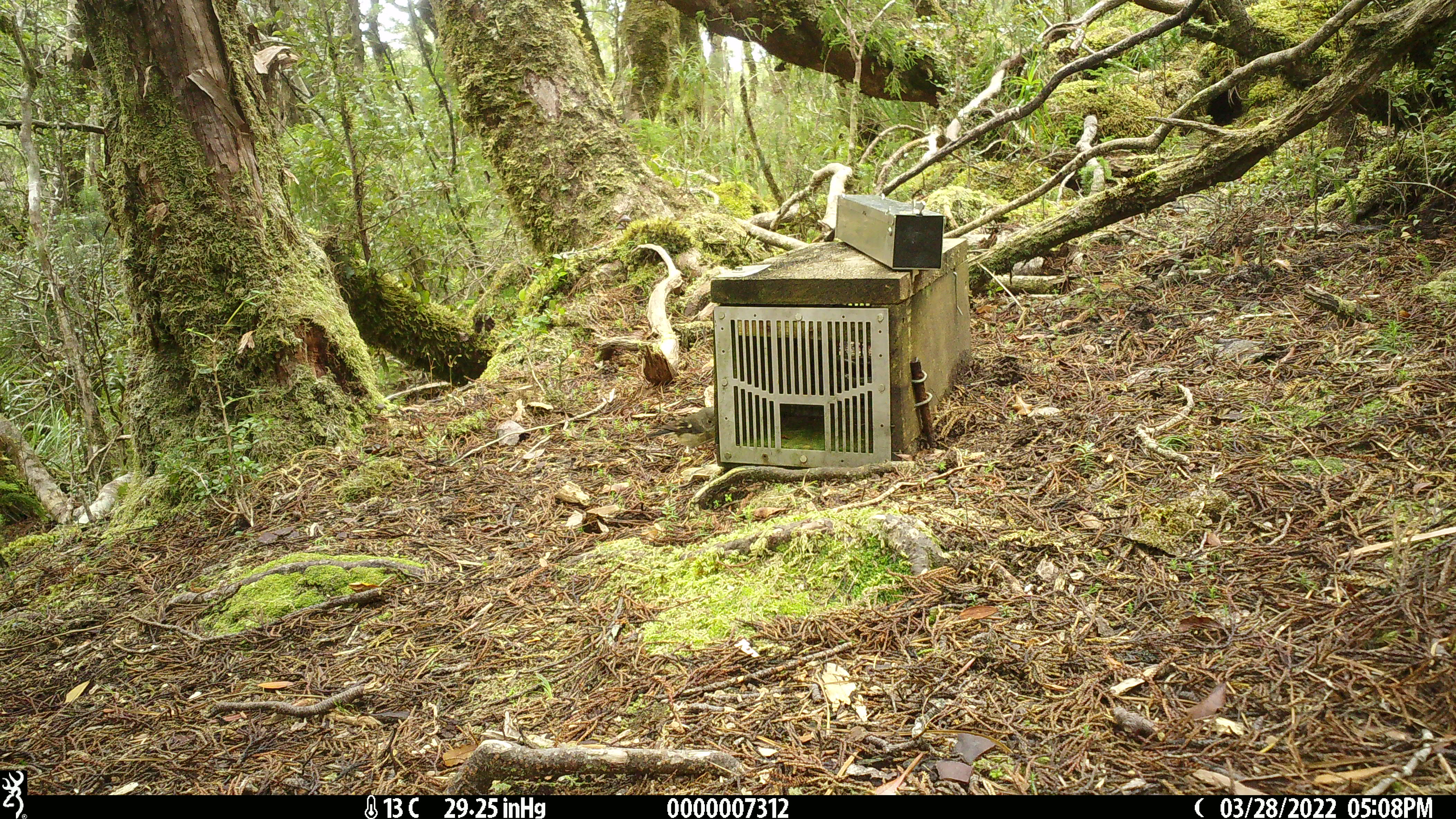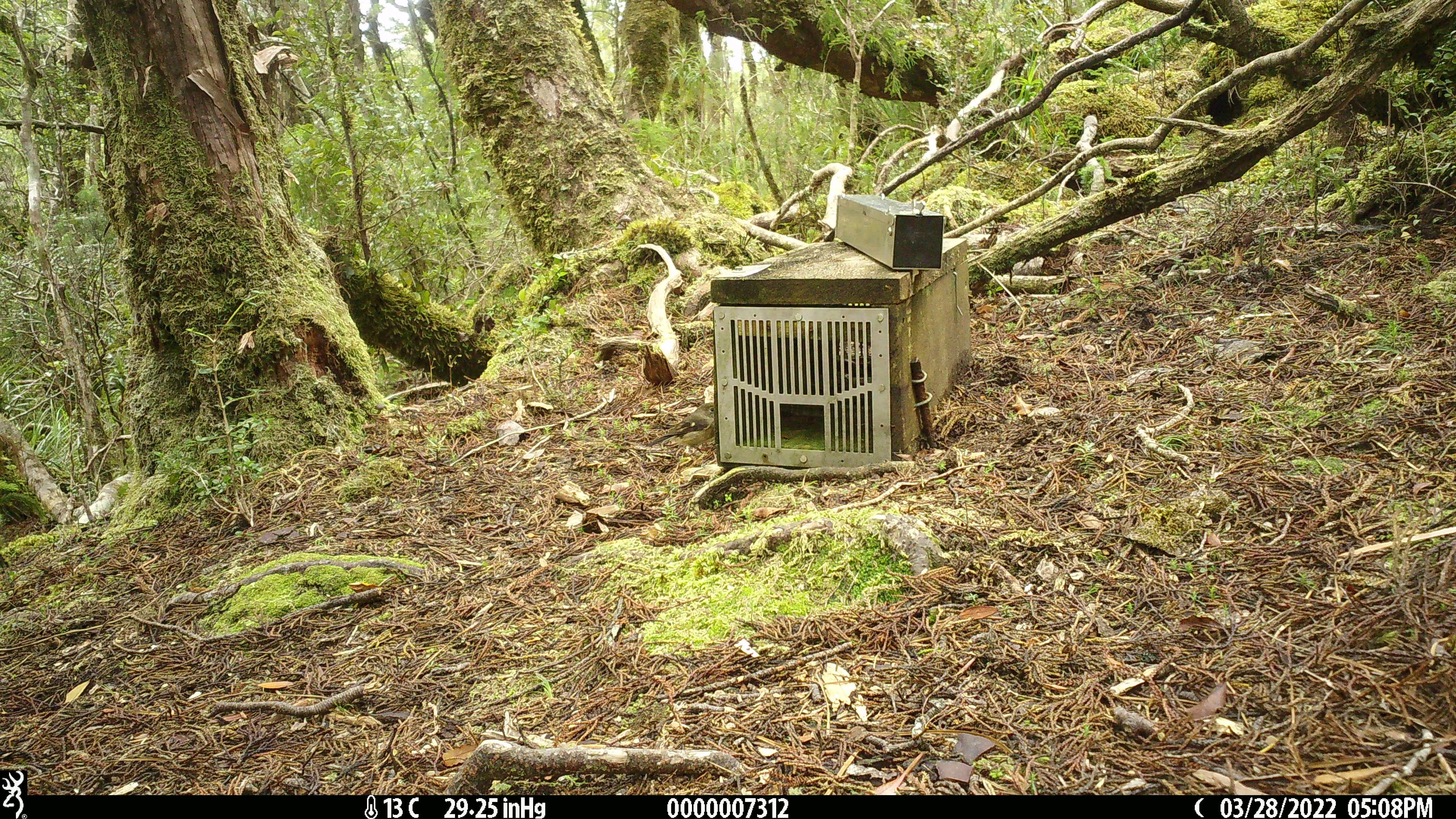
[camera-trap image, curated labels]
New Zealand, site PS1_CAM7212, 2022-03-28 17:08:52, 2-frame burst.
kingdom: Animalia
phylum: Chordata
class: Aves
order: Passeriformes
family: Petroicidae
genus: Petroica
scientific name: Petroica macrocephala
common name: tomtit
Tomtit (Petroica macrocephala).